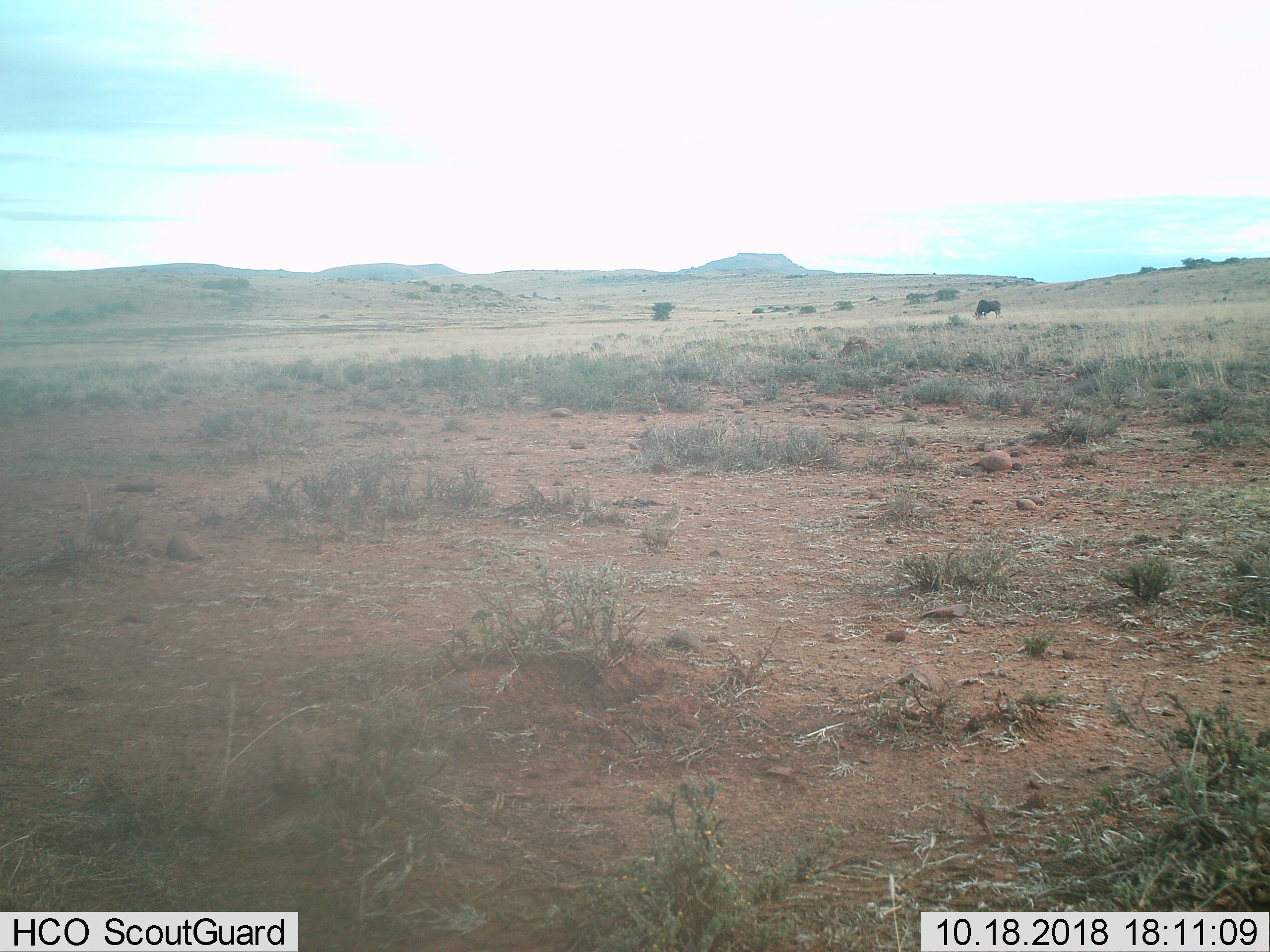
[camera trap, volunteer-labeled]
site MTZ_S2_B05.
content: unidentified animal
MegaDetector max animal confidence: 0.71